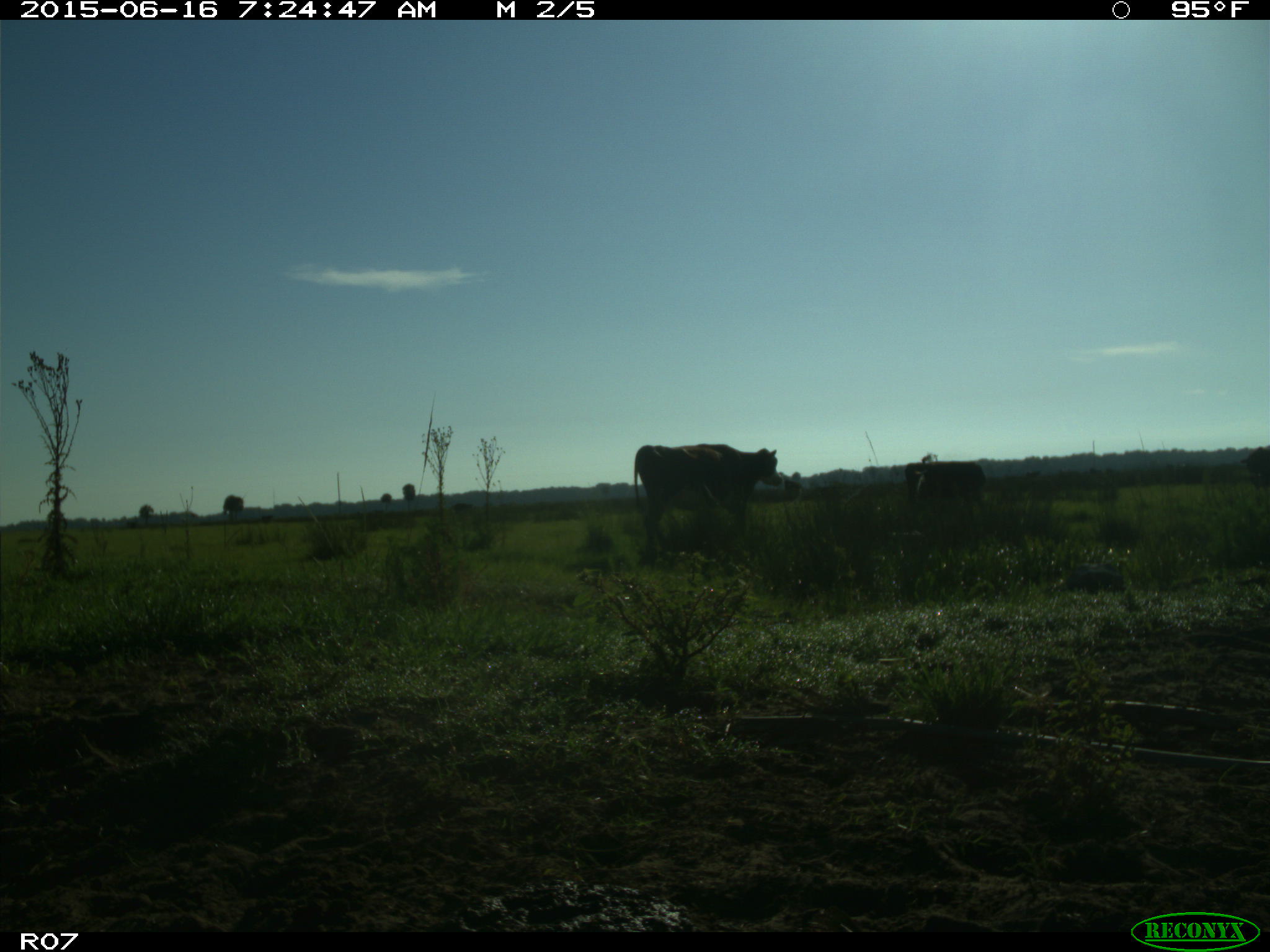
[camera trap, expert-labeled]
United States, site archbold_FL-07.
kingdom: Animalia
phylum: Chordata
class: Mammalia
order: Artiodactyla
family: Bovidae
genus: Bos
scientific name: Bos taurus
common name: domestic cow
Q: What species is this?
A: Bos taurus (domestic cow).